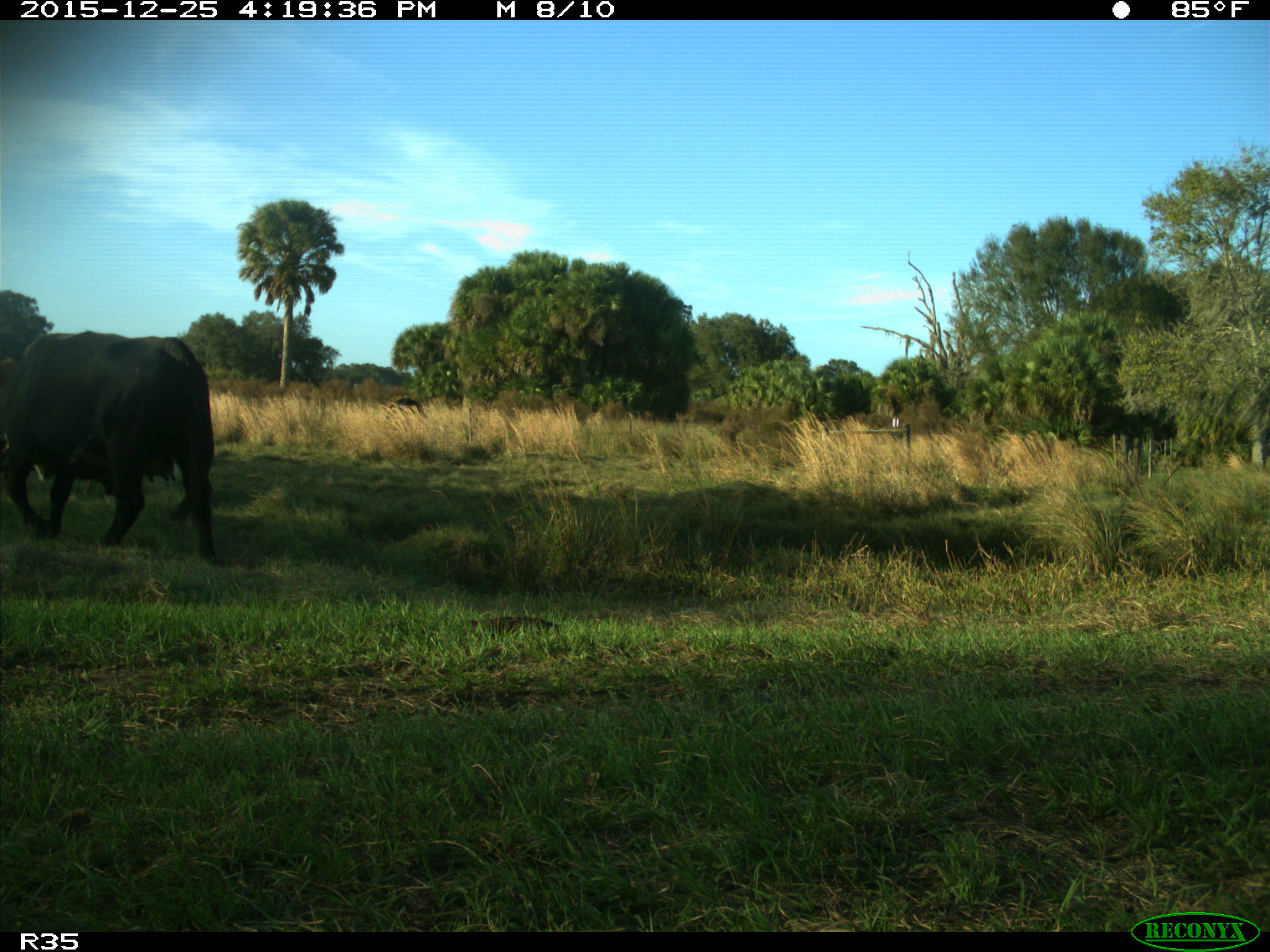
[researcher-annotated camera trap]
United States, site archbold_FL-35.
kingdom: Animalia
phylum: Chordata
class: Mammalia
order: Artiodactyla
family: Bovidae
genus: Bos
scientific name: Bos taurus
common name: domestic cow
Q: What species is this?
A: Bos taurus (domestic cow).